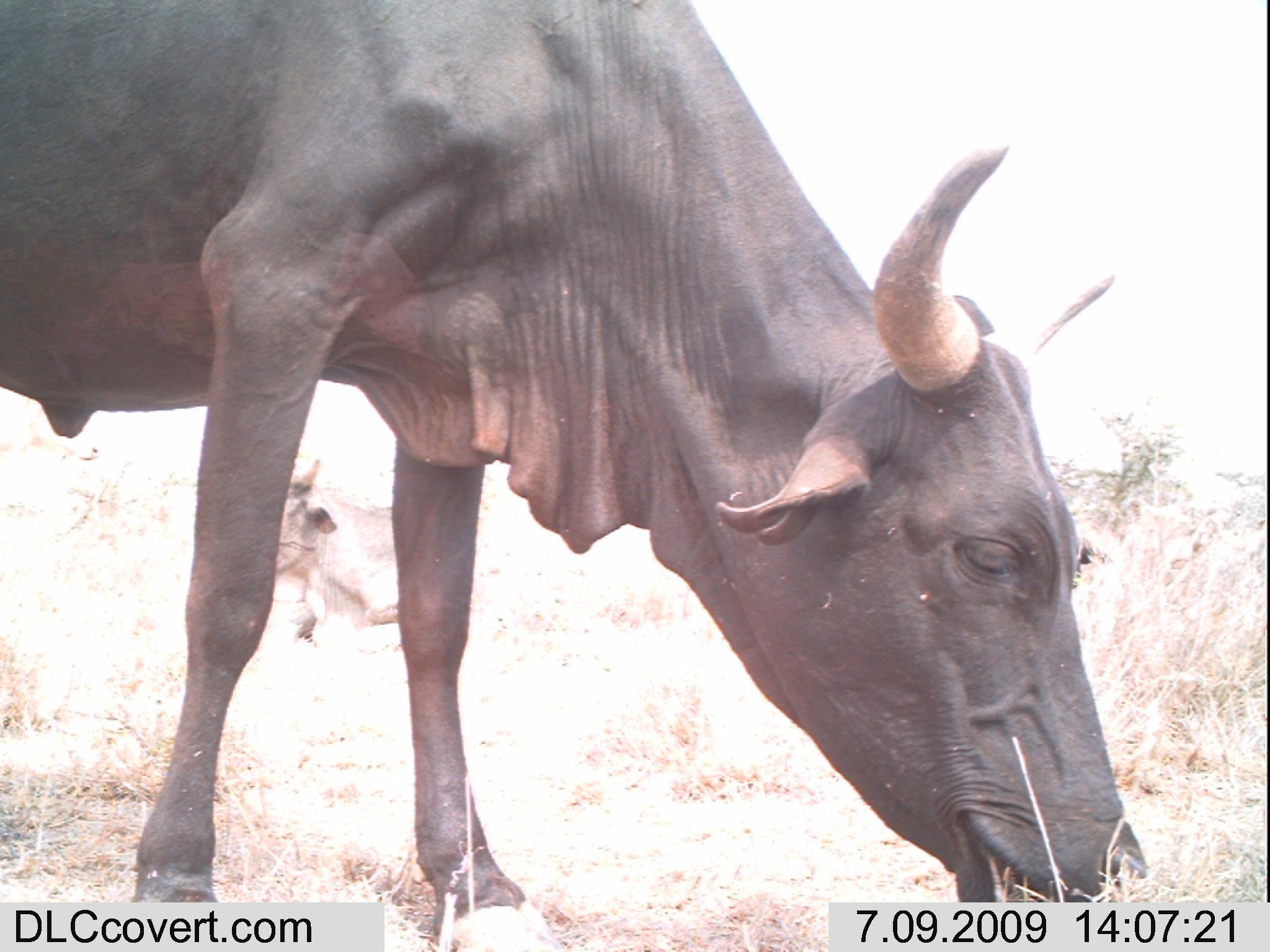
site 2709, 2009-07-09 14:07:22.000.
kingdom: Animalia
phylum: Chordata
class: Mammalia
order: Artiodactyla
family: Bovidae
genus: Bos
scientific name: Bos taurus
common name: domestic cattle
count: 2